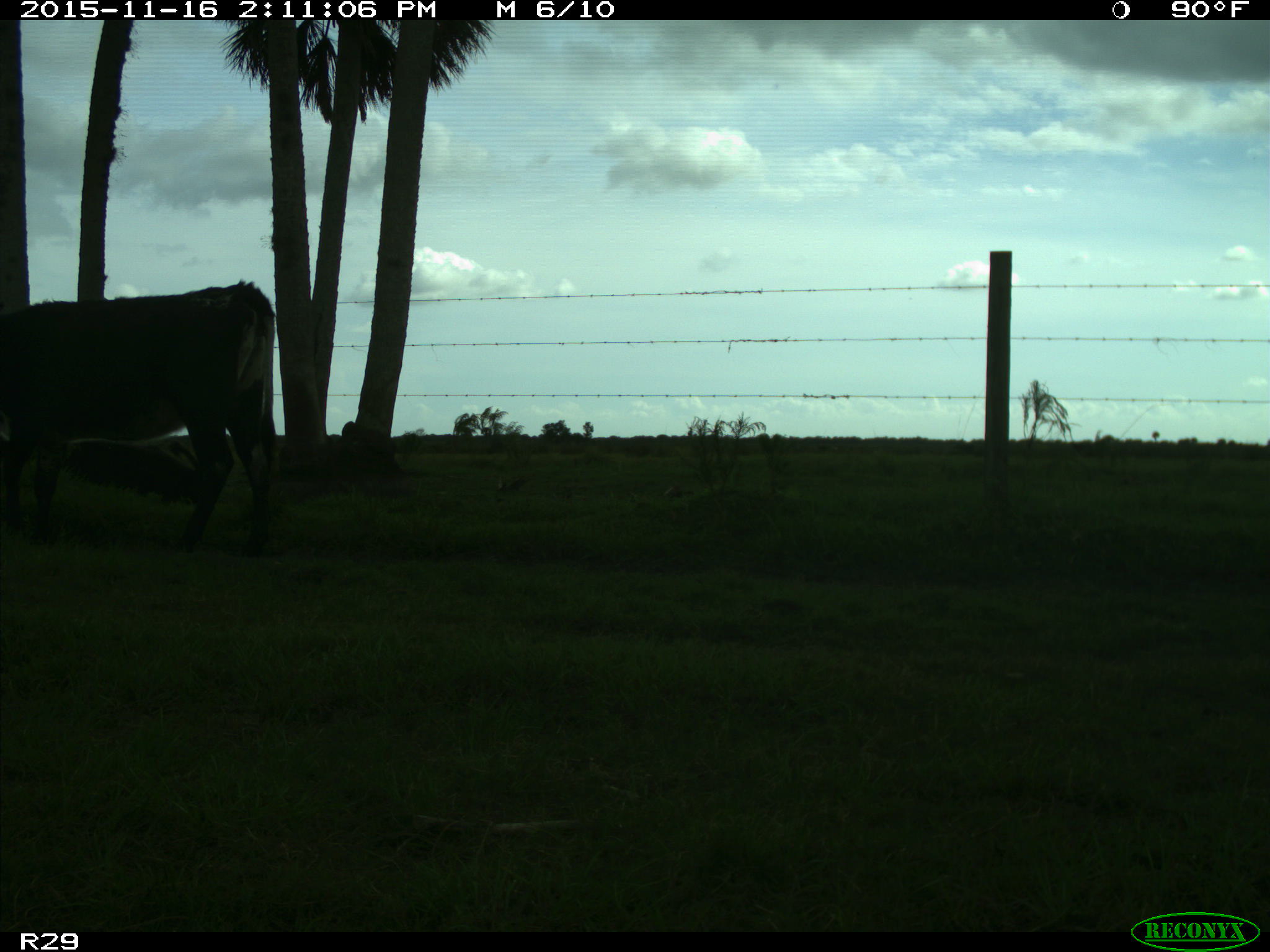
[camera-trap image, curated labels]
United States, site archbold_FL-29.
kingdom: Animalia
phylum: Chordata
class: Mammalia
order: Artiodactyla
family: Bovidae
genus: Bos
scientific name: Bos taurus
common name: domestic cow